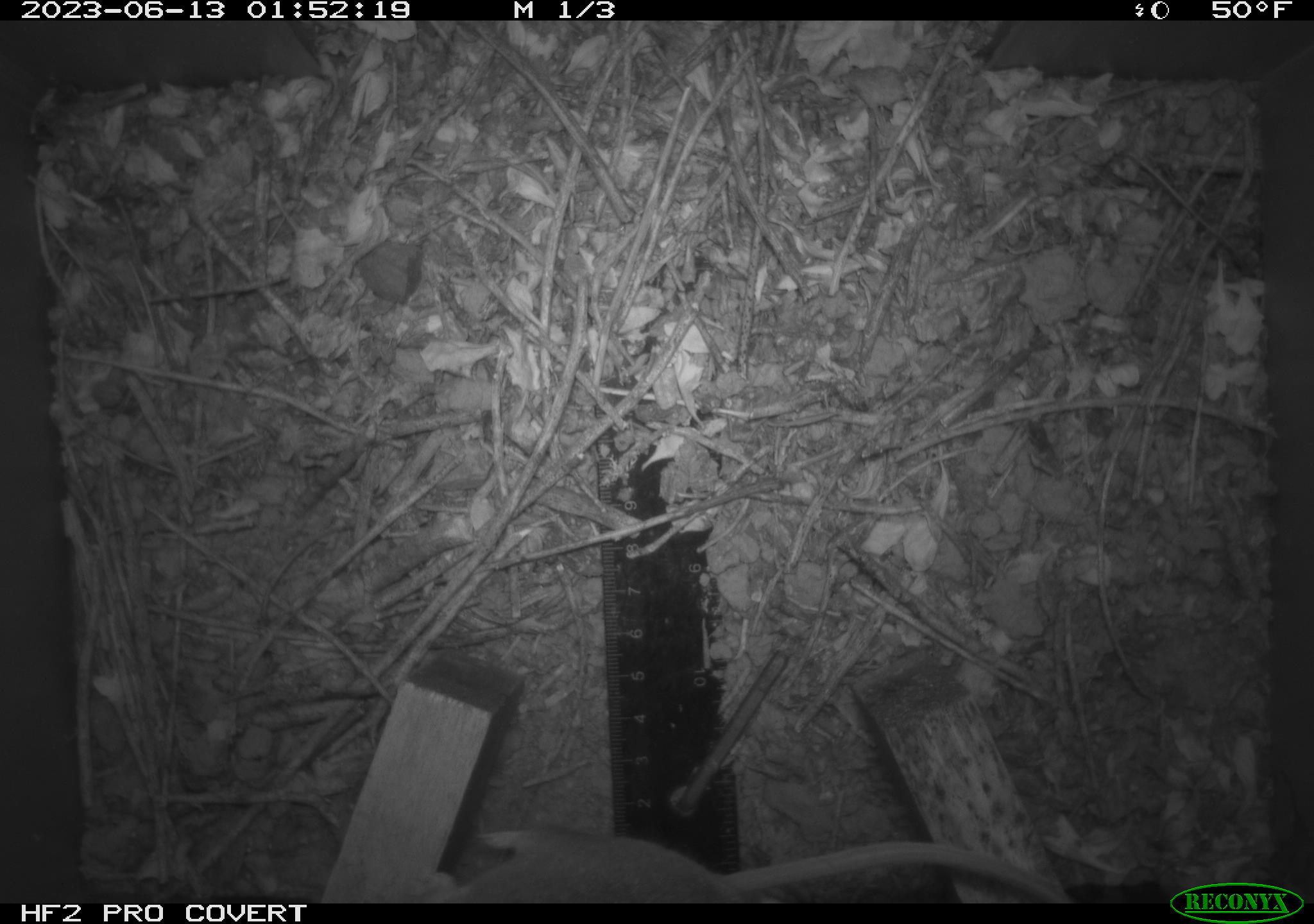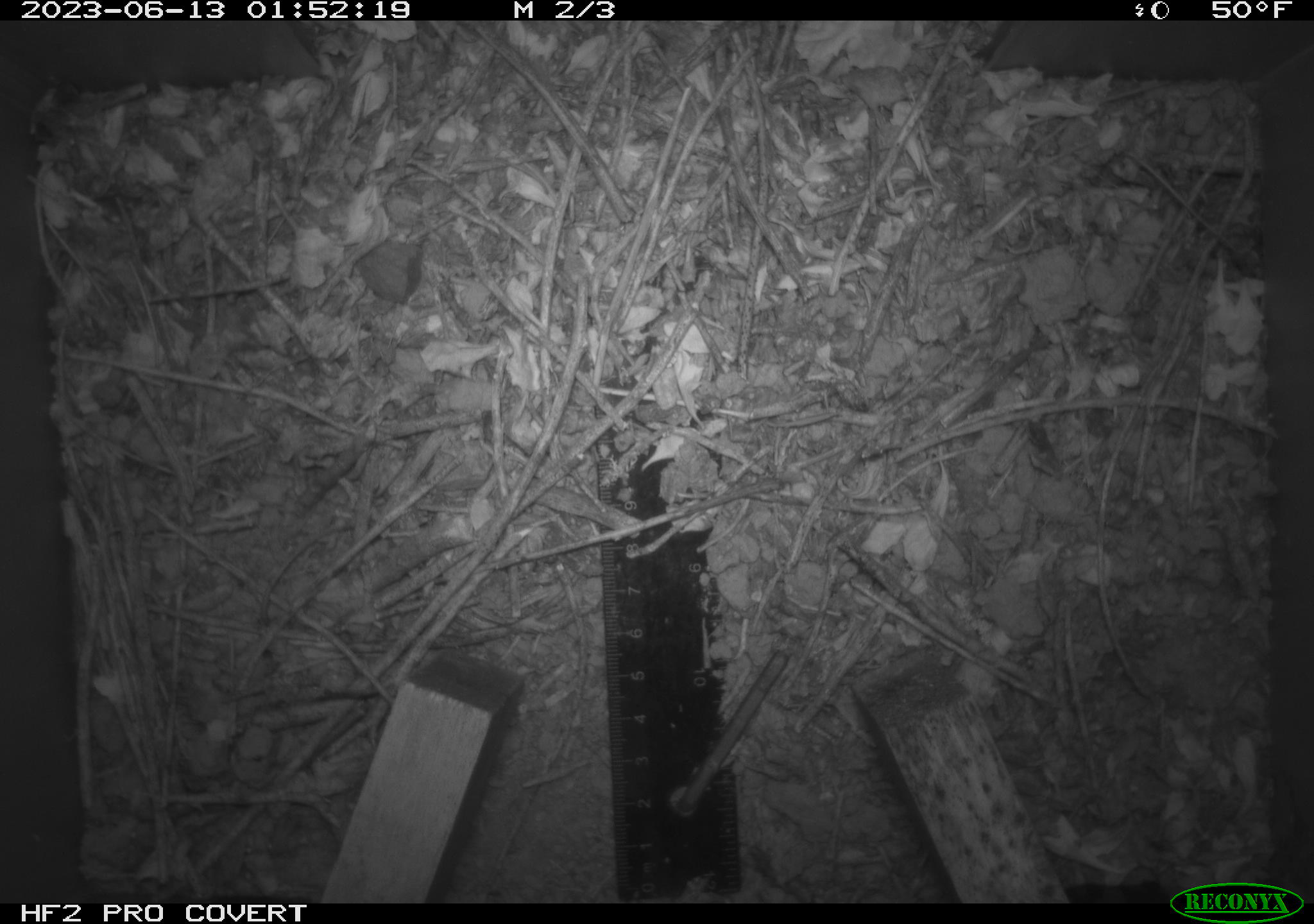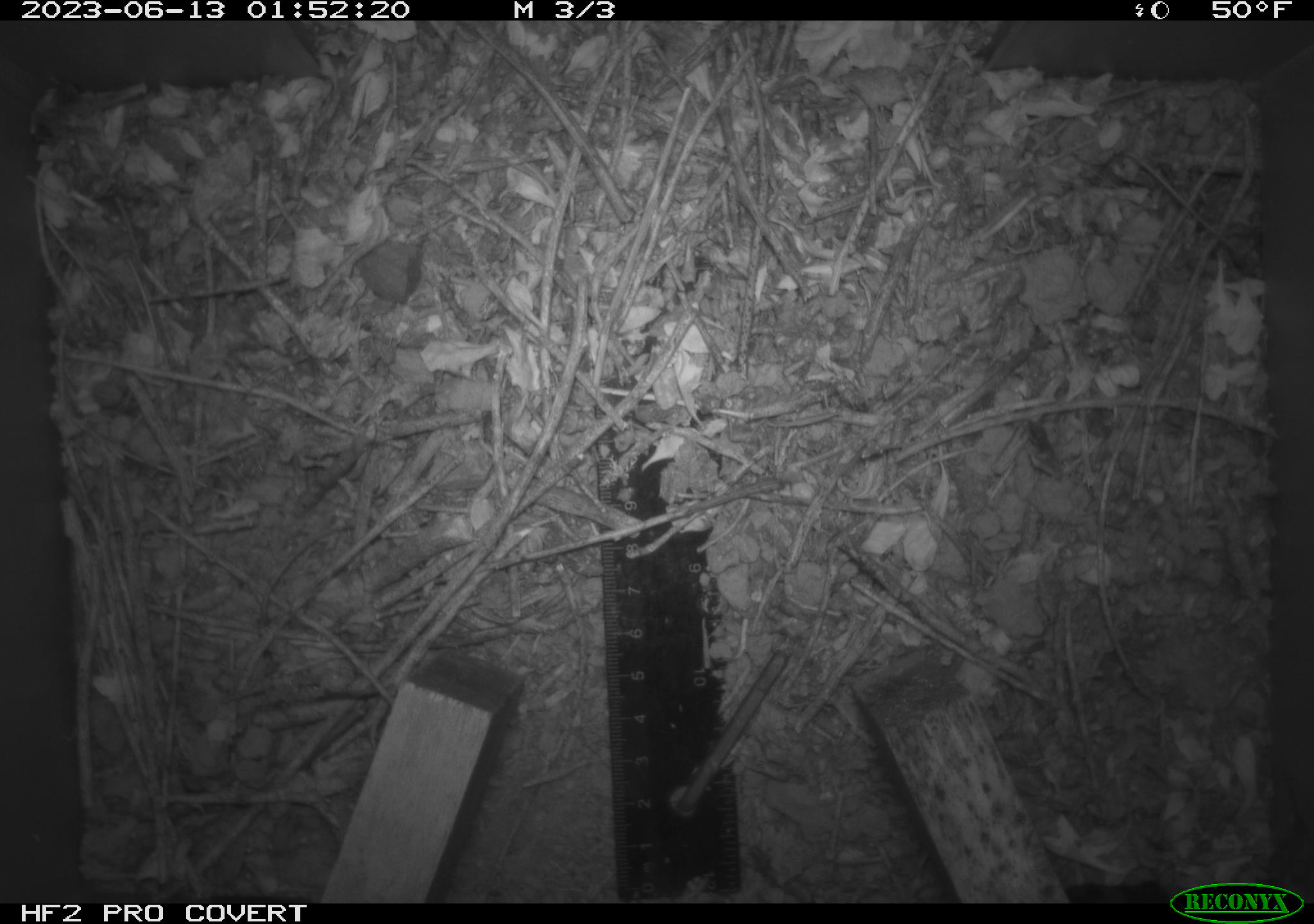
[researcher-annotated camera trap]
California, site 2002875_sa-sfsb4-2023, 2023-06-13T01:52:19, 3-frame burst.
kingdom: Animalia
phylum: Chordata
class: Mammalia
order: Rodentia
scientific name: Rodentia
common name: mouse species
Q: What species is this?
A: Mouse species (Rodentia).